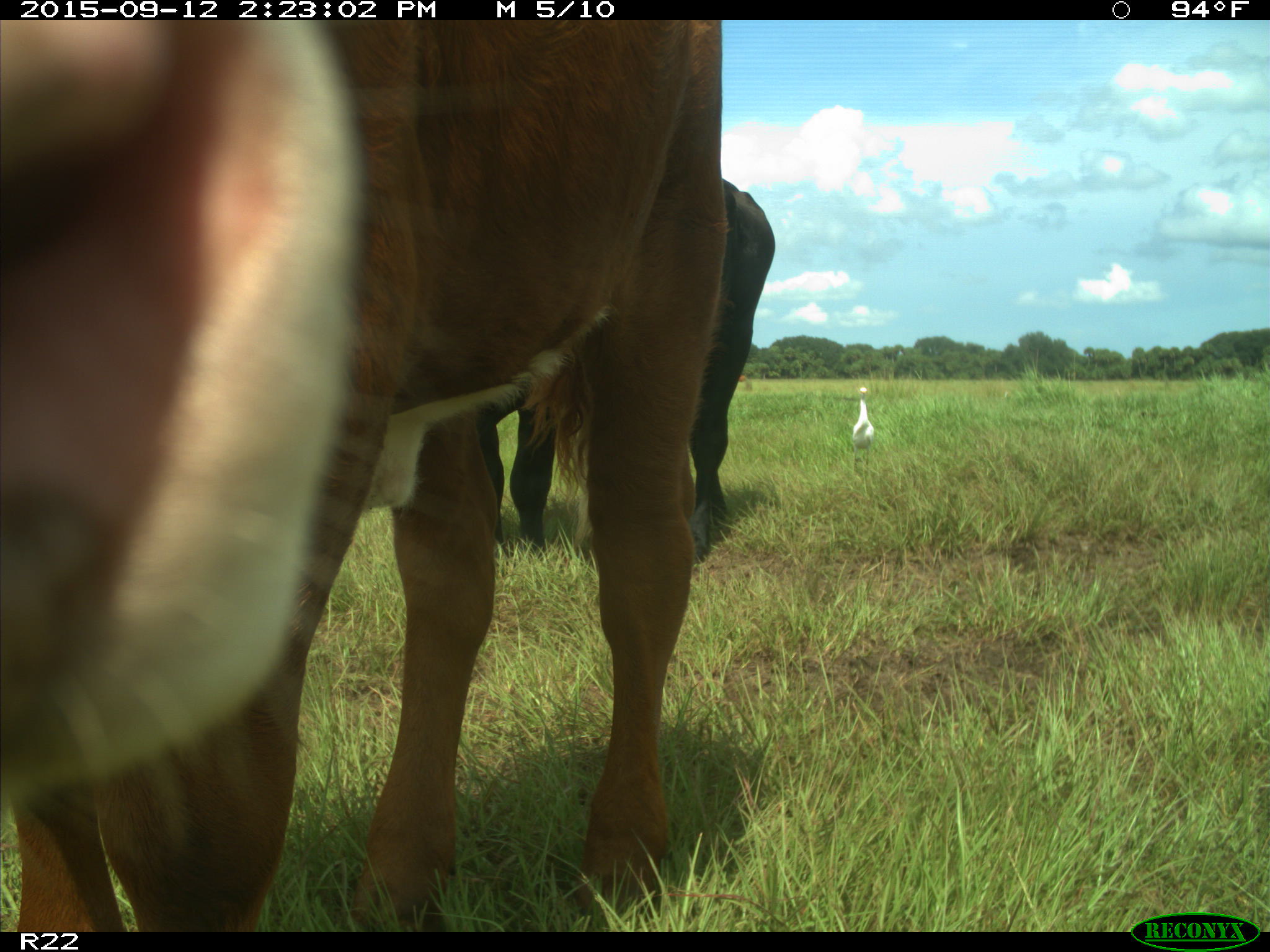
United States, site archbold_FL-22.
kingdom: Animalia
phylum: Chordata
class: Mammalia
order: Artiodactyla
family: Bovidae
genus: Bos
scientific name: Bos taurus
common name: domestic cow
Bos taurus (domestic cow).